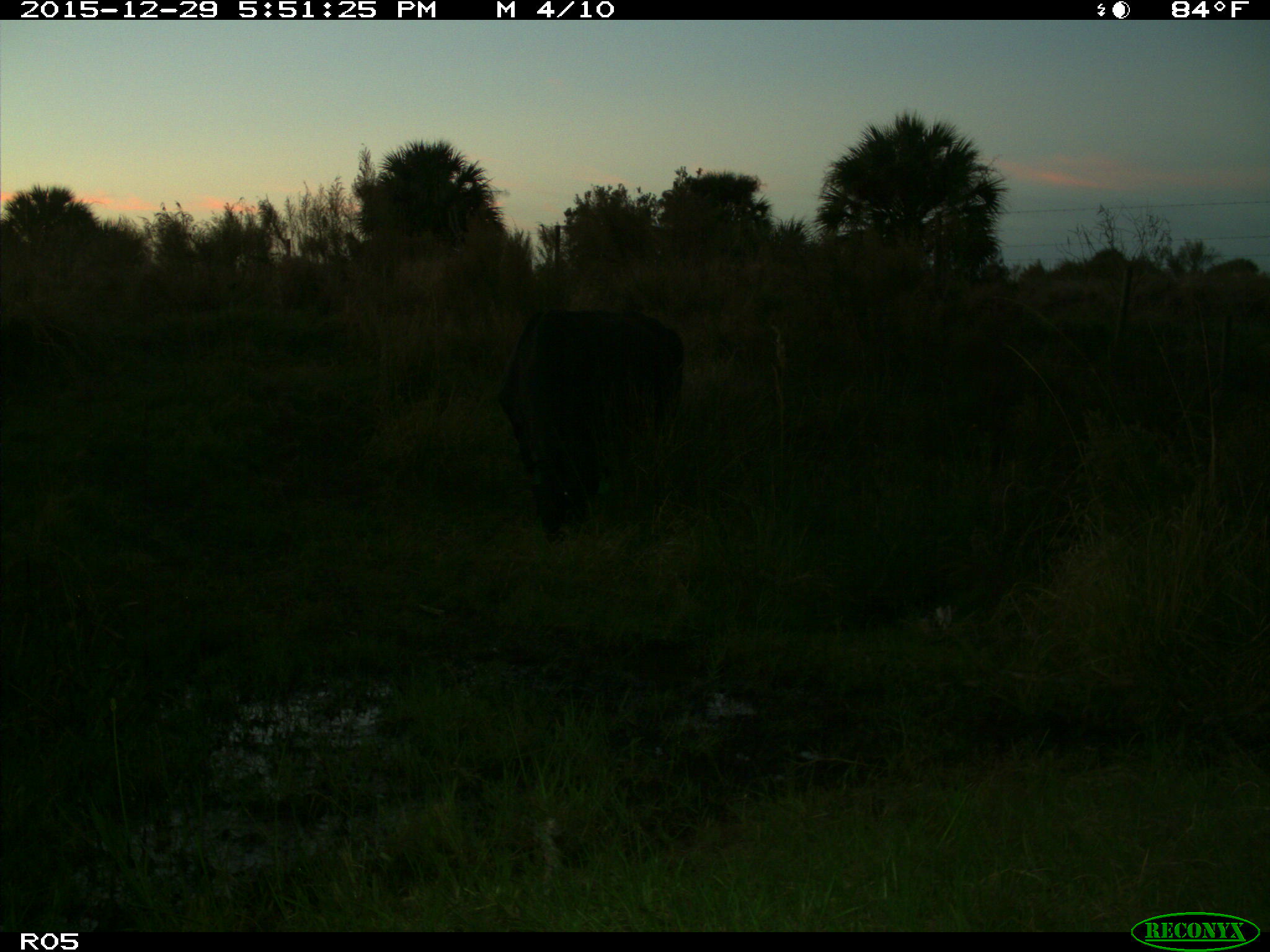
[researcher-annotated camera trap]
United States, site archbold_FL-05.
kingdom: Animalia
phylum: Chordata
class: Mammalia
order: Artiodactyla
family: Bovidae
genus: Bos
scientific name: Bos taurus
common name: domestic cow